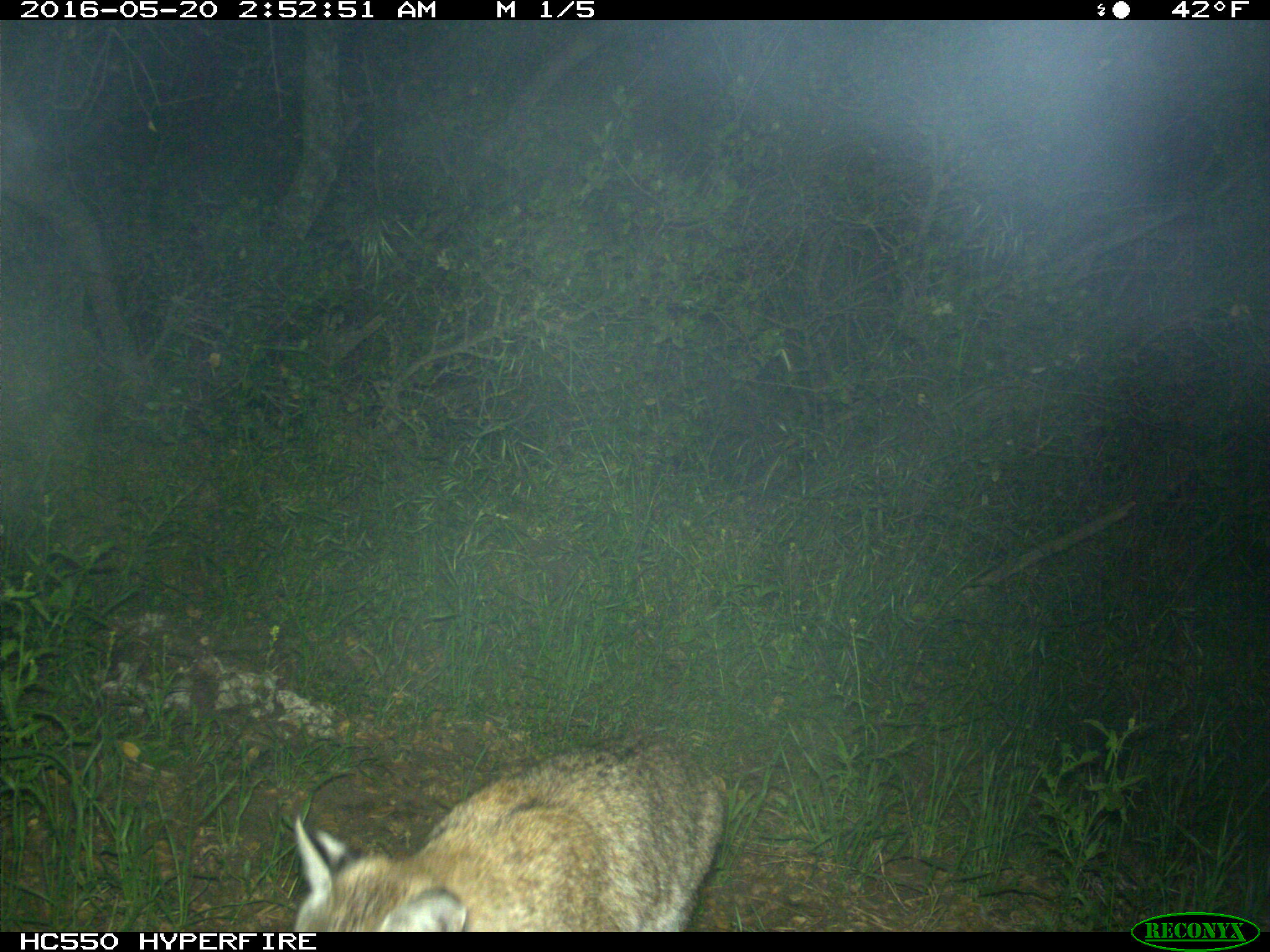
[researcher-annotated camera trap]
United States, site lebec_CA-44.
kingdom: Animalia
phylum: Chordata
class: Mammalia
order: Carnivora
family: Felidae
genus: Lynx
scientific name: Lynx rufus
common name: bobcat